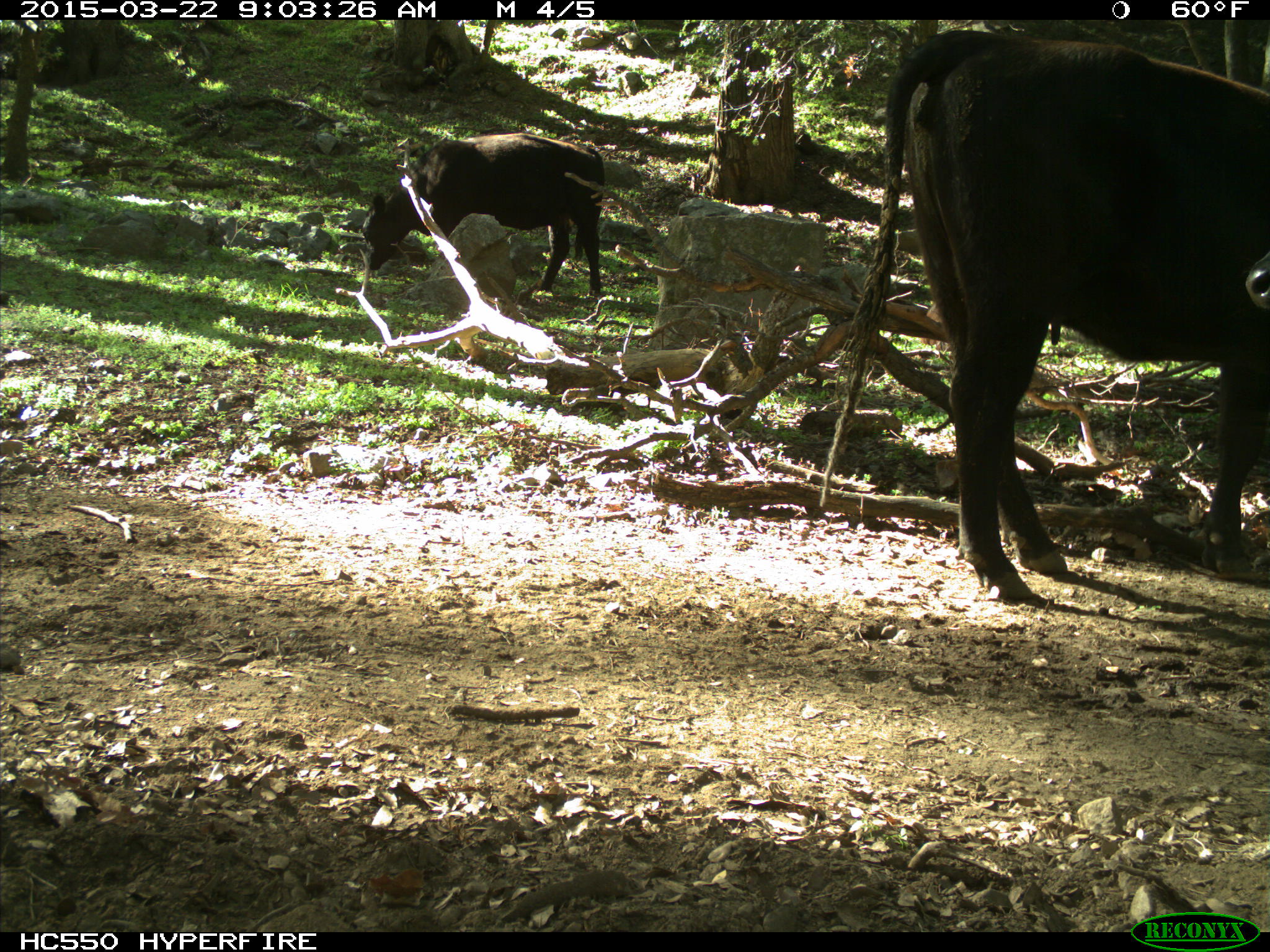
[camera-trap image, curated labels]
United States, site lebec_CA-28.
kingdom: Animalia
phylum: Chordata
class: Mammalia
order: Artiodactyla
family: Bovidae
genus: Bos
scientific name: Bos taurus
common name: domestic cow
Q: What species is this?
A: Bos taurus (domestic cow).